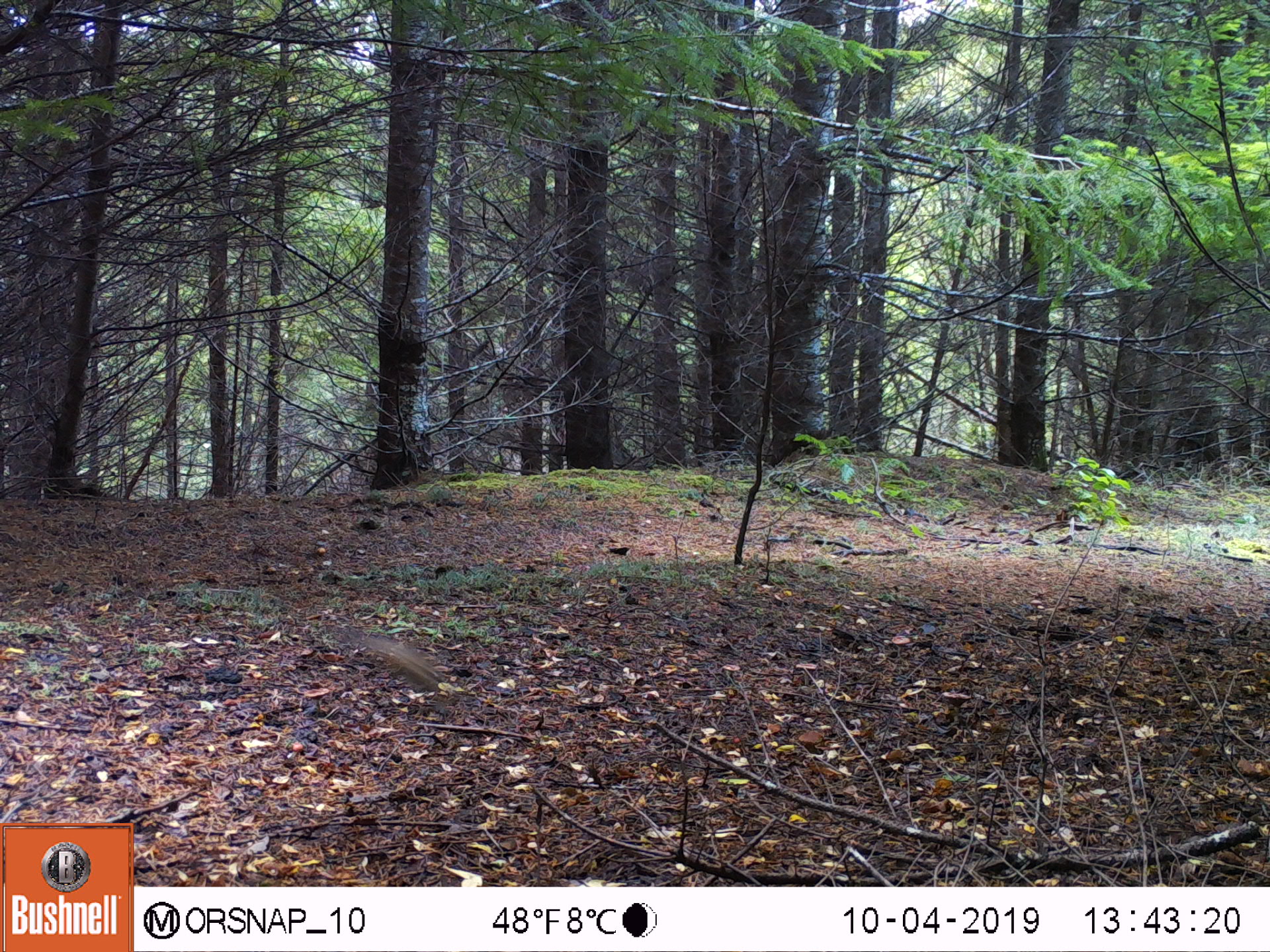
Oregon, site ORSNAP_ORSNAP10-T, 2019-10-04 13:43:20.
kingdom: Animalia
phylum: Chordata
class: Mammalia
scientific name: Mammalia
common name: small mammal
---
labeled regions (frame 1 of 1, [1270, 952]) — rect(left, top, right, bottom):
small mammal: rect(347, 617, 464, 715)